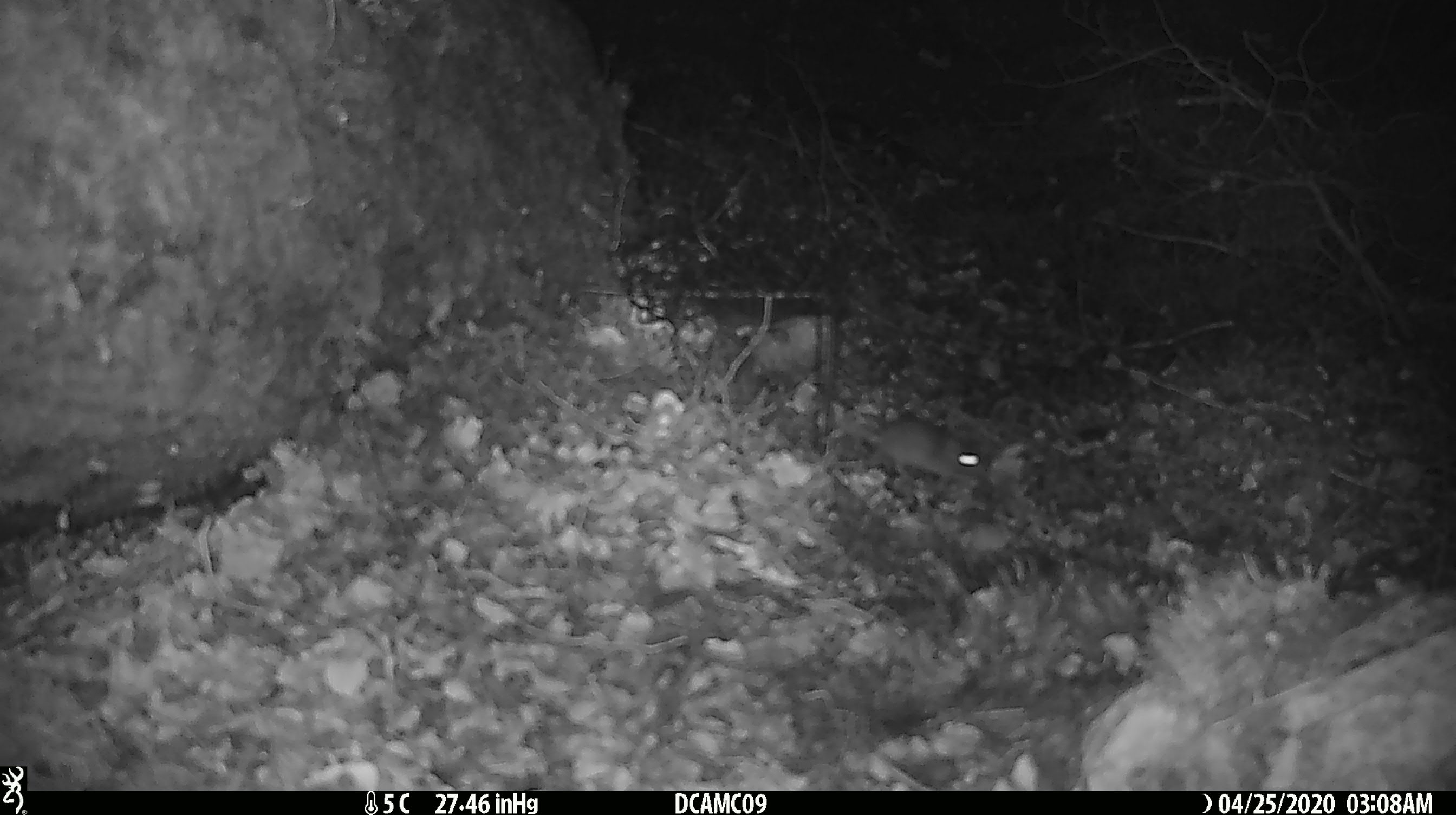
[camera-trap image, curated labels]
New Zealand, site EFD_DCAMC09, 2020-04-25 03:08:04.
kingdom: Animalia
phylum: Chordata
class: Mammalia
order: Rodentia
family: Muridae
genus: Mus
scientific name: Mus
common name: mouse